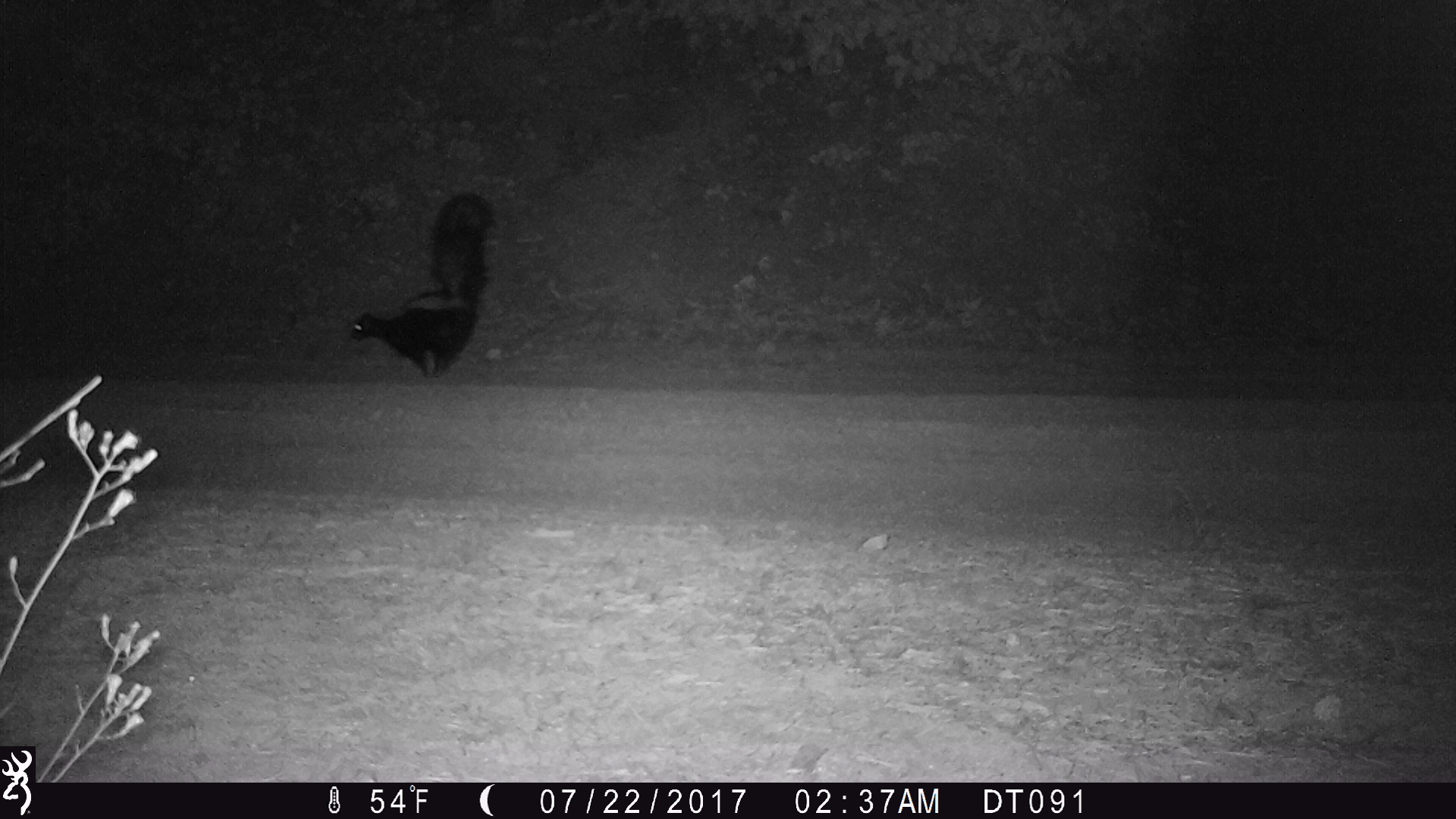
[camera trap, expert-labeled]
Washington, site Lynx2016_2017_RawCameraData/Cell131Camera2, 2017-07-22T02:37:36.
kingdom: Animalia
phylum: Chordata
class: Mammalia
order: Carnivora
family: Mephitidae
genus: Mephitis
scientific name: Mephitis mephitis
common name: striped skunk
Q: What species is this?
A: Mephitis mephitis (striped skunk).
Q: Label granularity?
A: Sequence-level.